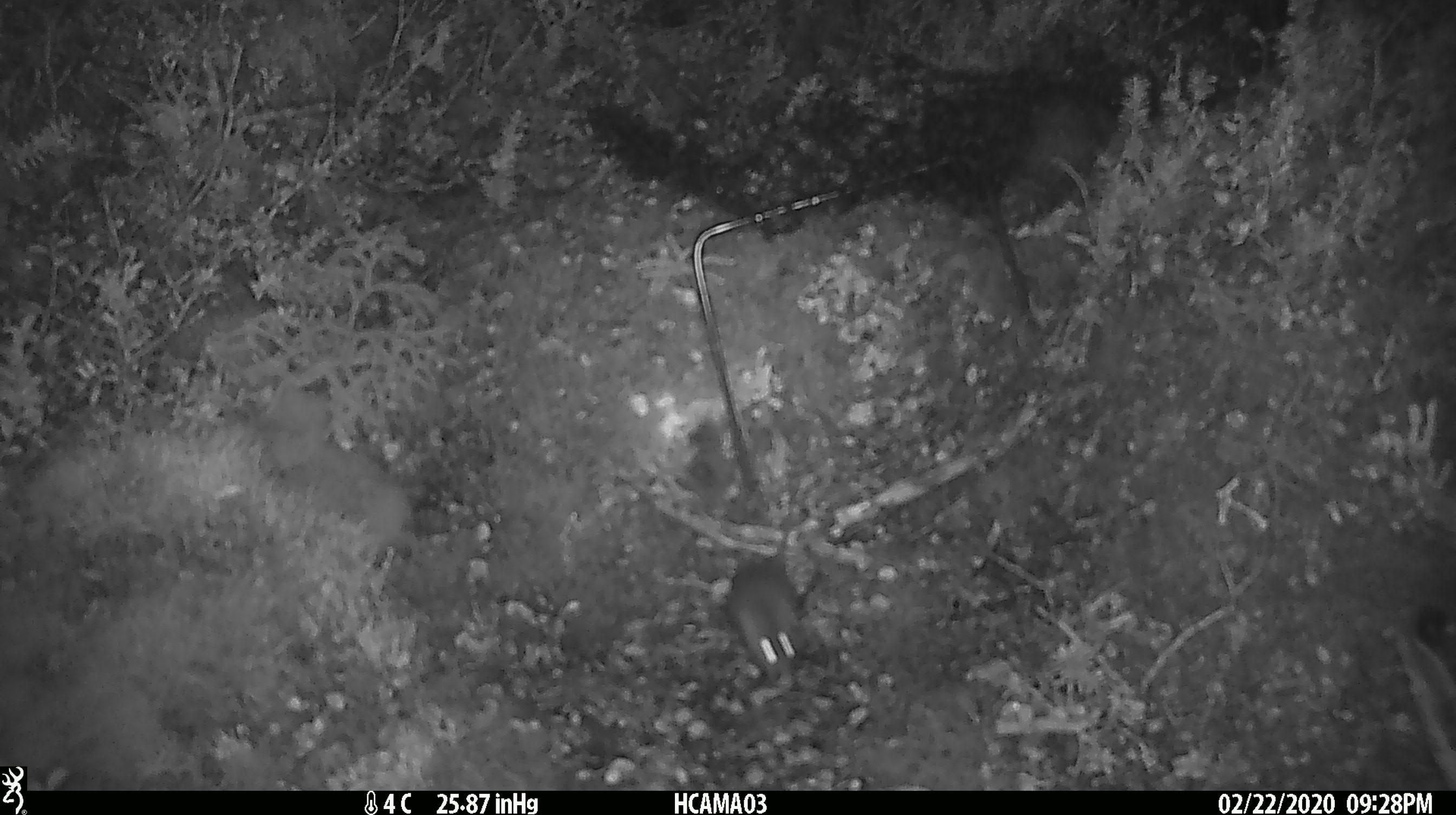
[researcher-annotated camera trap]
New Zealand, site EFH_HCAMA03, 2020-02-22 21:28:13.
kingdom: Animalia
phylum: Chordata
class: Mammalia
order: Rodentia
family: Muridae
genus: Mus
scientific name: Mus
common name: mouse